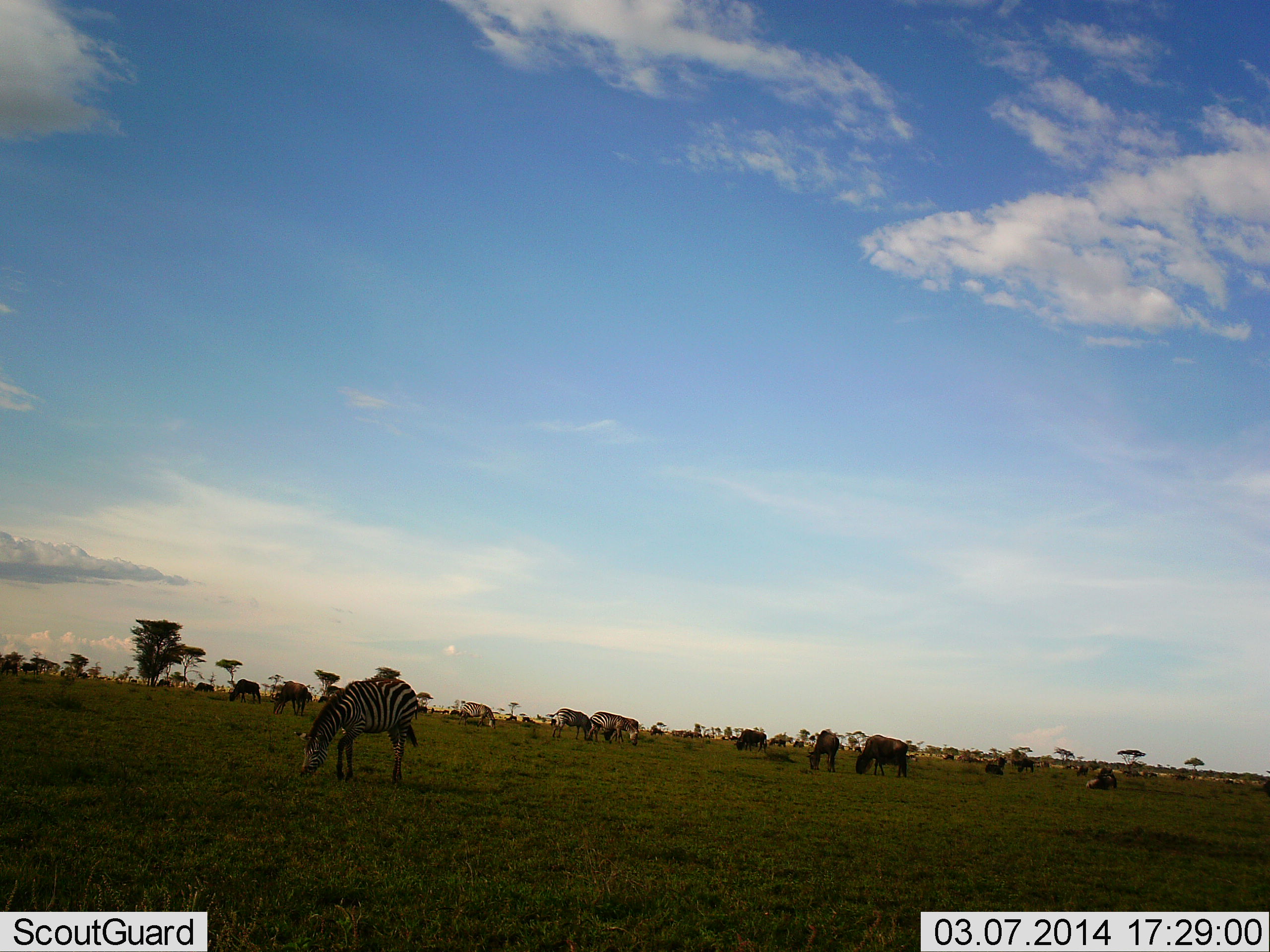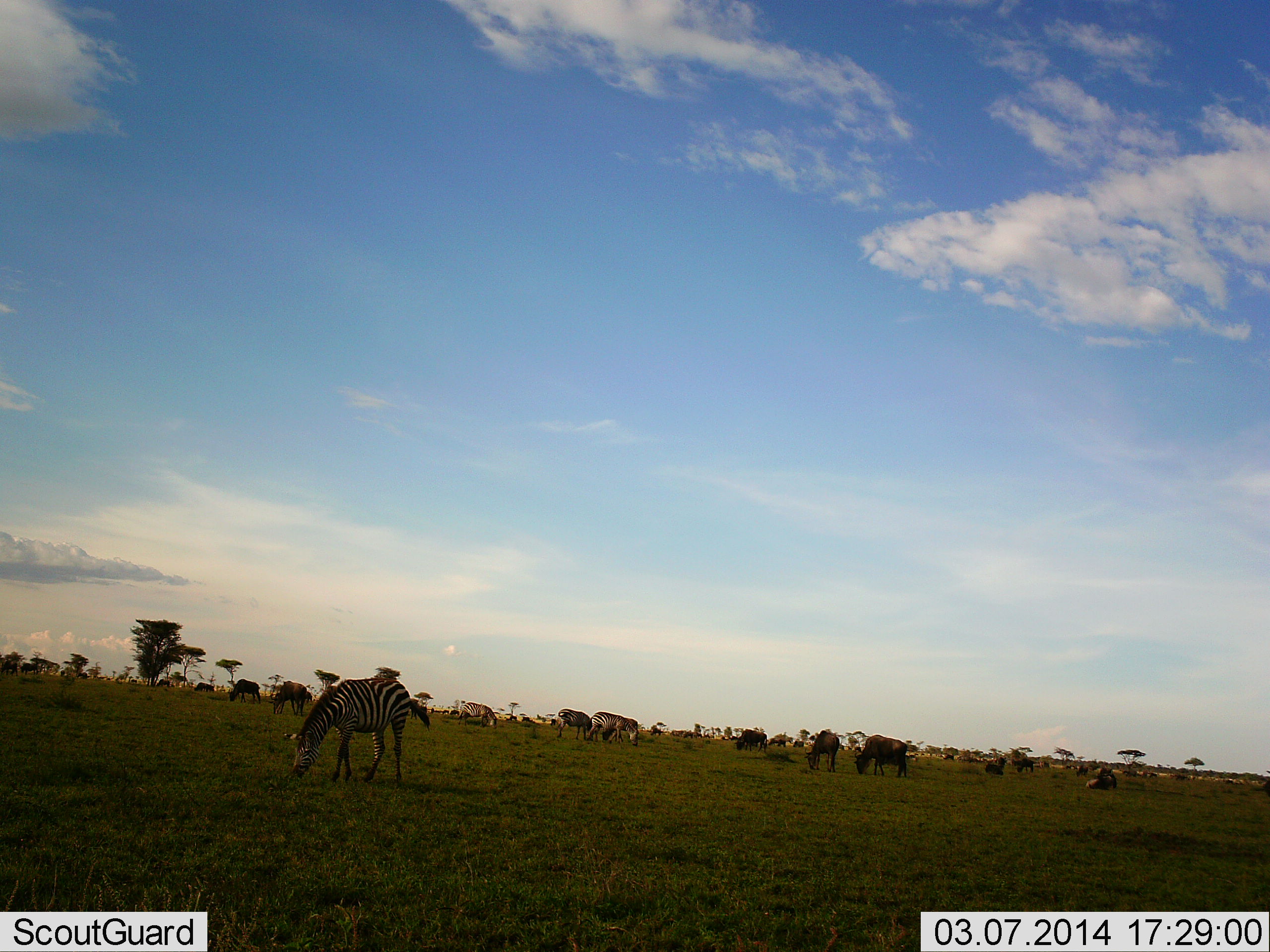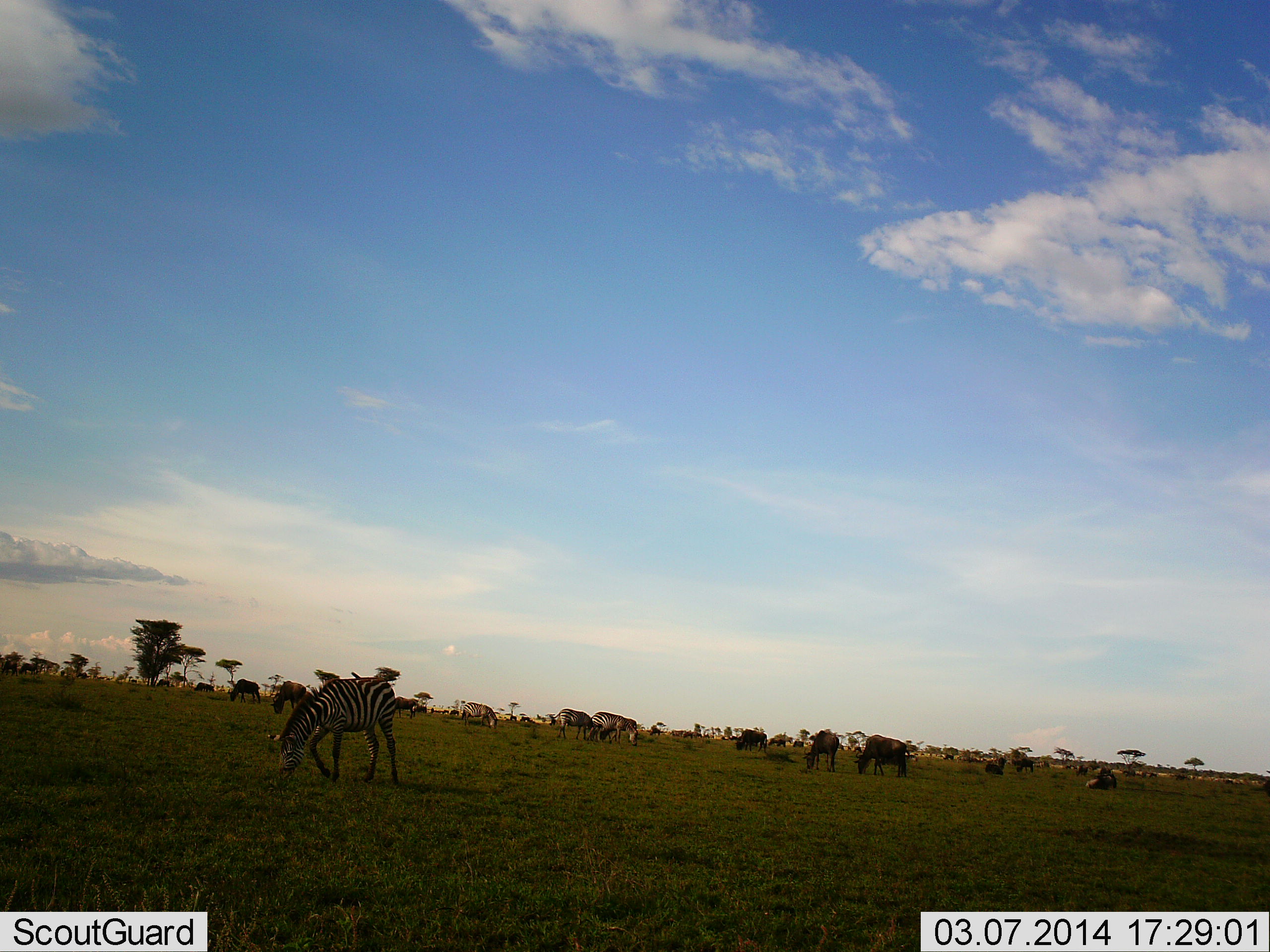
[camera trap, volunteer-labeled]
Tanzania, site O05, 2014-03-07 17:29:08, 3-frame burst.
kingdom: Animalia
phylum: Chordata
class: Mammalia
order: Artiodactyla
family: Bovidae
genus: Connochaetes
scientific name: Connochaetes taurinus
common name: blue wildebeest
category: wildebeest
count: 11-50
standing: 45%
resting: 36%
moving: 9%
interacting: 0%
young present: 0%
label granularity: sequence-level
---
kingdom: Animalia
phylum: Chordata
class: Mammalia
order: Perissodactyla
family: Equidae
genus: Equus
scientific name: Equus quagga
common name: plains zebra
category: zebra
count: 4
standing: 38%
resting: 8%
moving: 8%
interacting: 0%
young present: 0%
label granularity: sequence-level